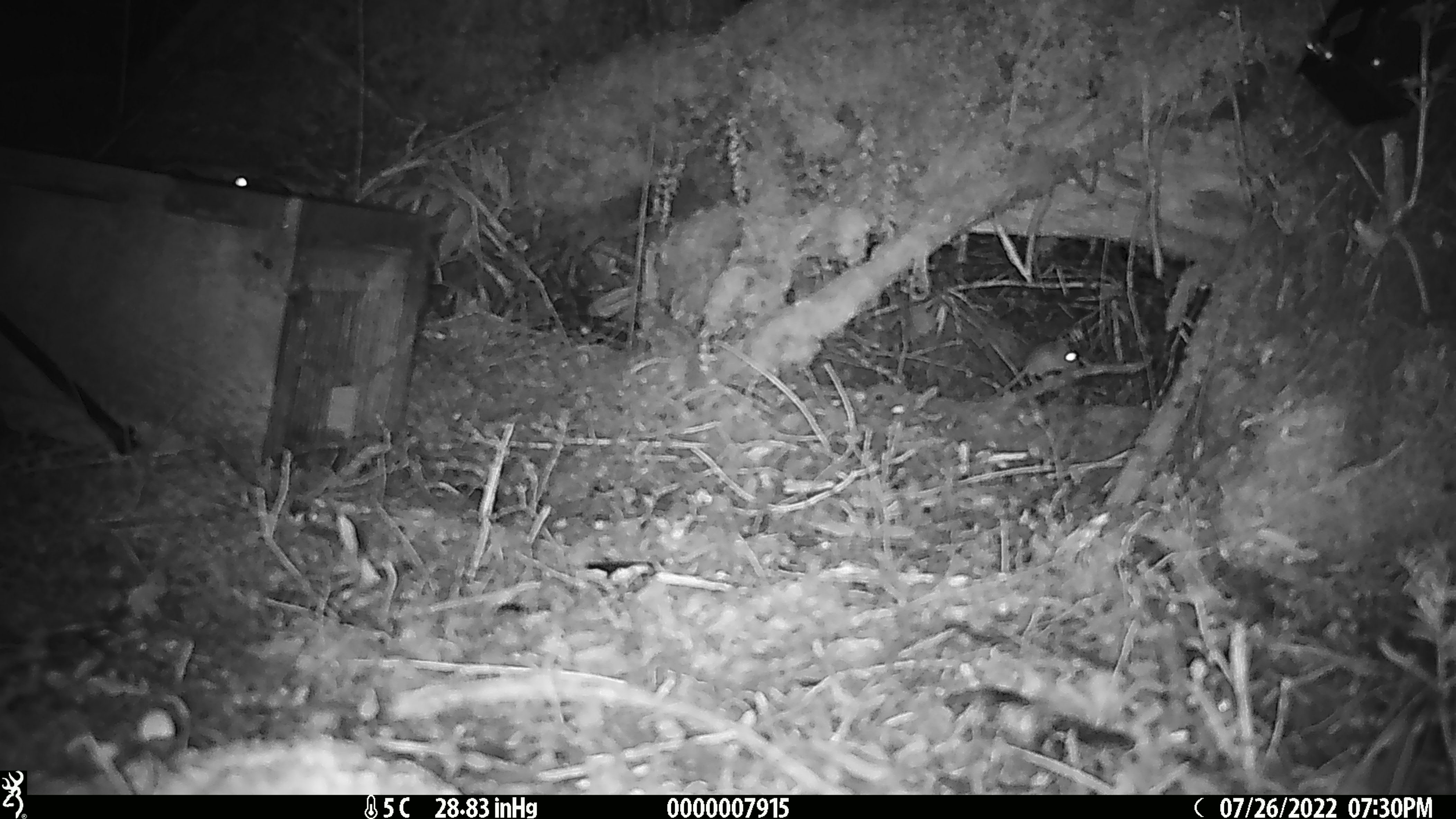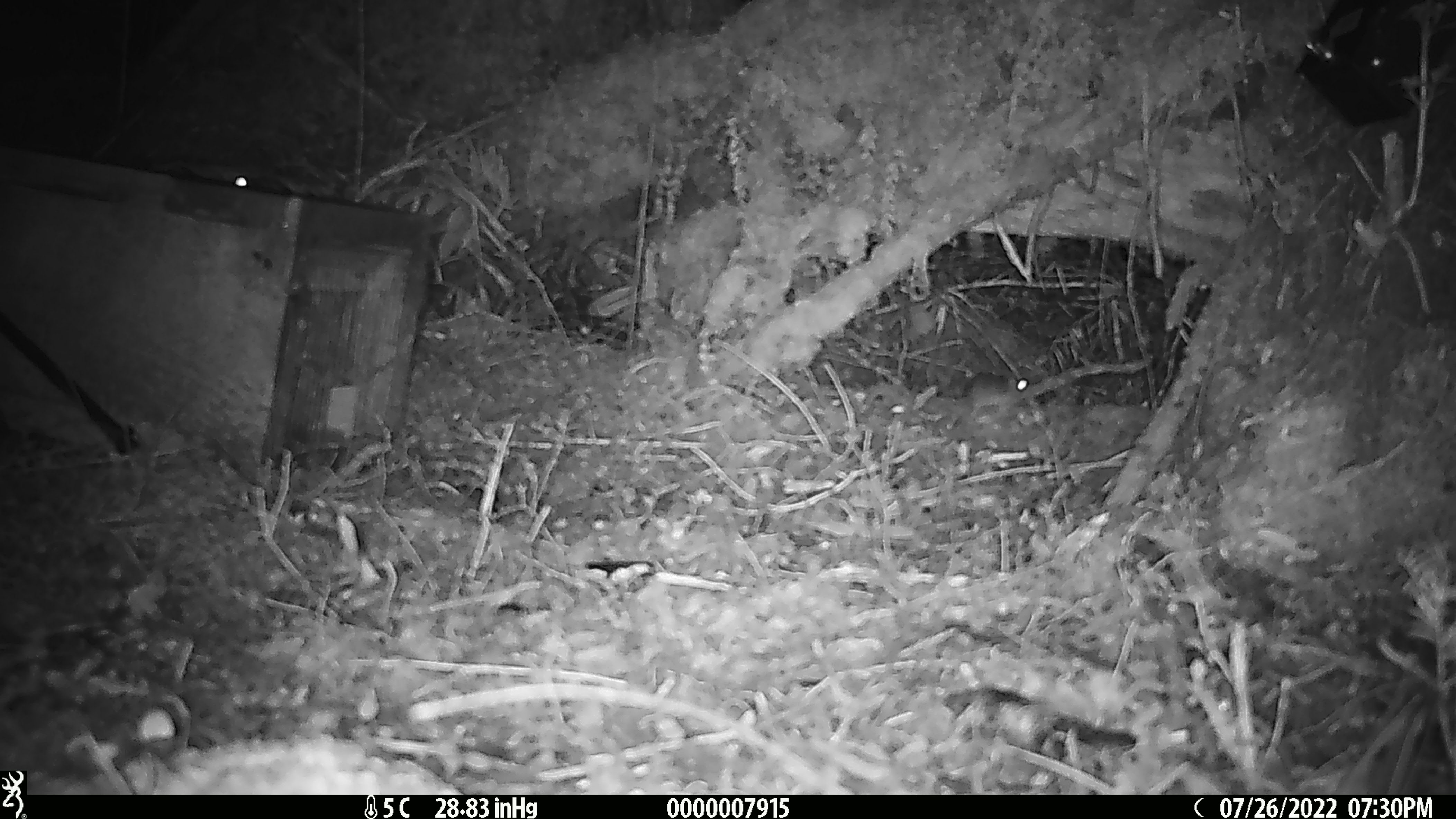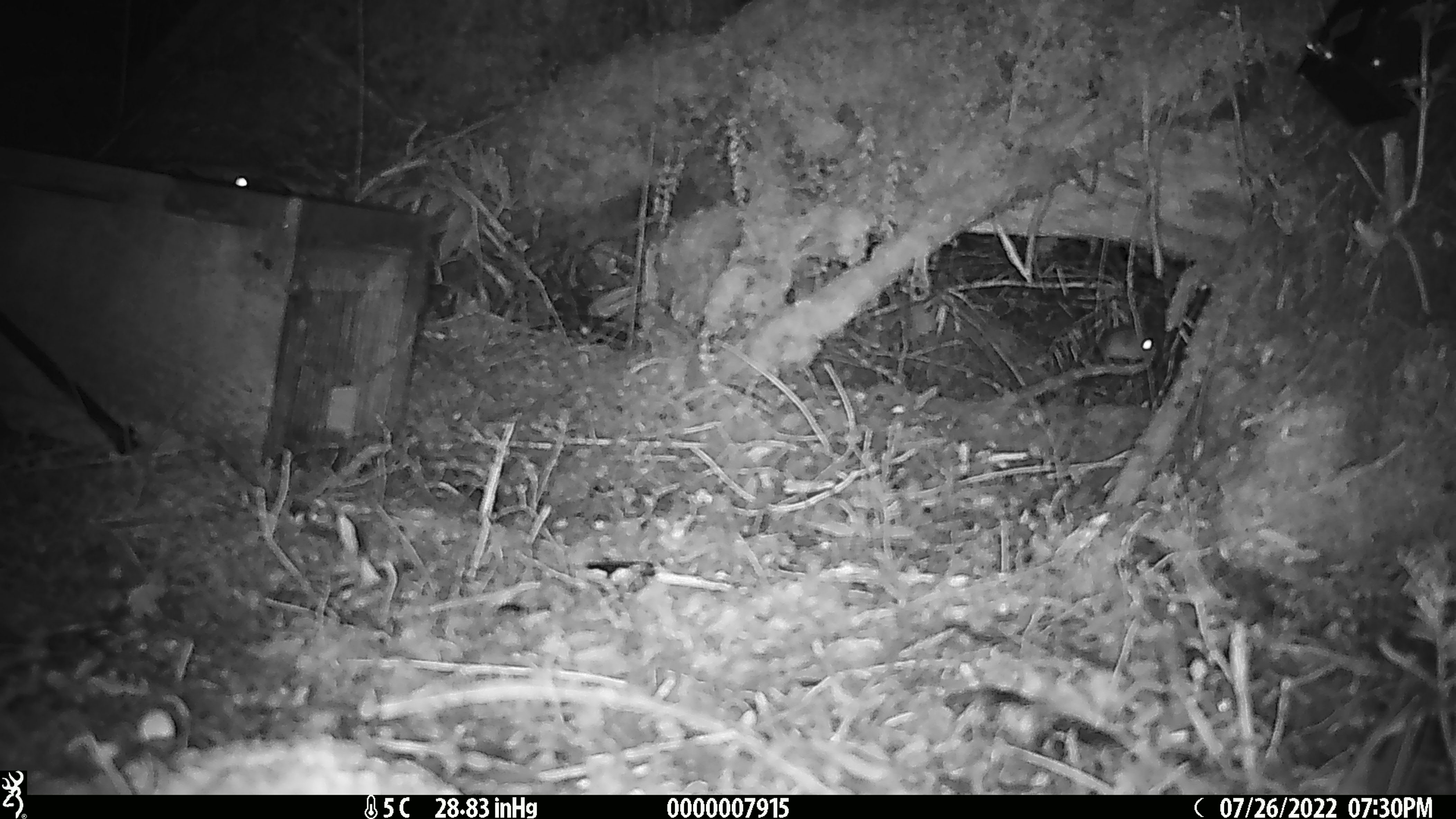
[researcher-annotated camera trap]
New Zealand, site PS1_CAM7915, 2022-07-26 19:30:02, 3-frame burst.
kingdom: Animalia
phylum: Chordata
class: Mammalia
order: Rodentia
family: Muridae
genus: Mus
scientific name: Mus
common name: mouse